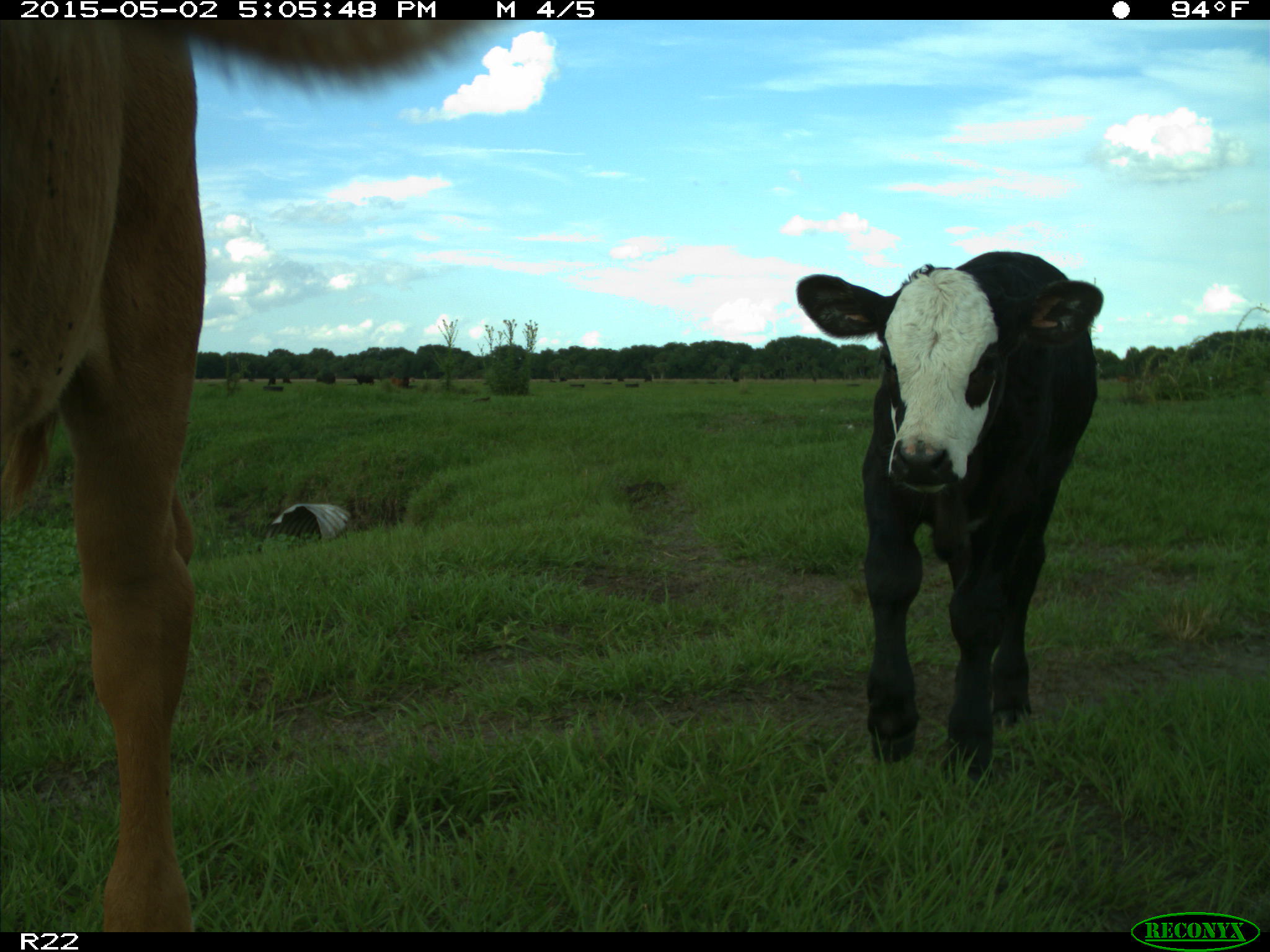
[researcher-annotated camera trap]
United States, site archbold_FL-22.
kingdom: Animalia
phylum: Chordata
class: Mammalia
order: Artiodactyla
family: Bovidae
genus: Bos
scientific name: Bos taurus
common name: domestic cow